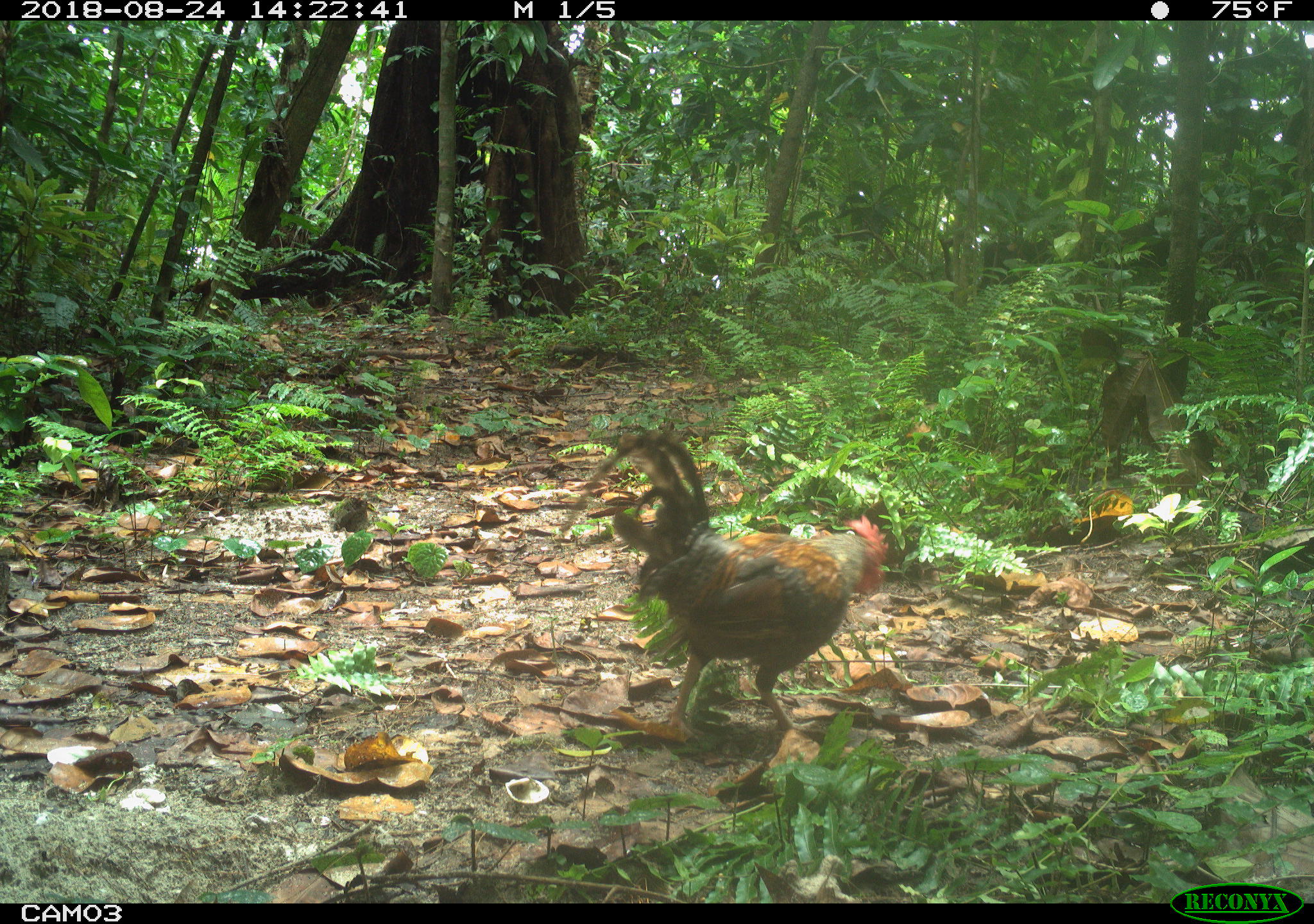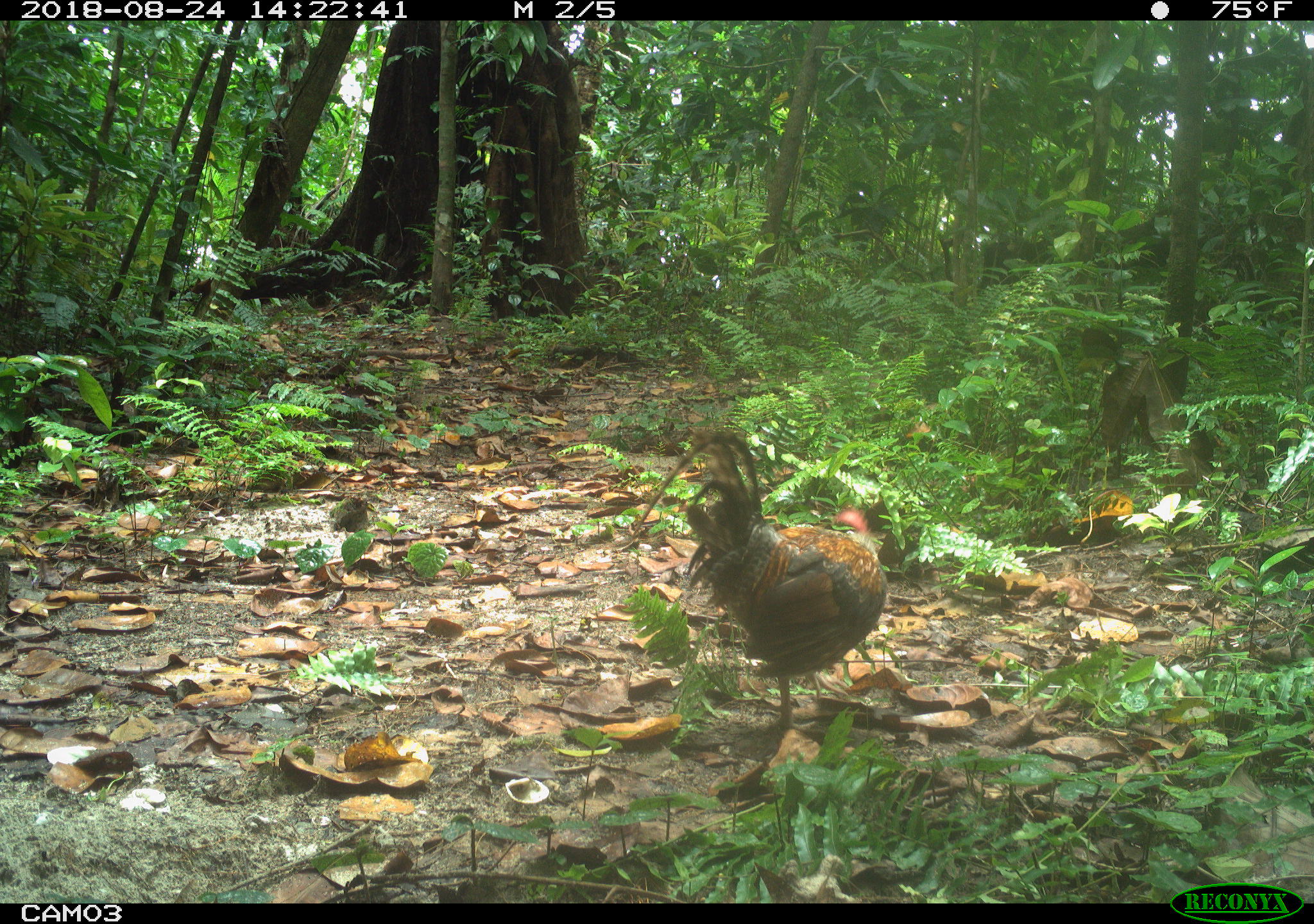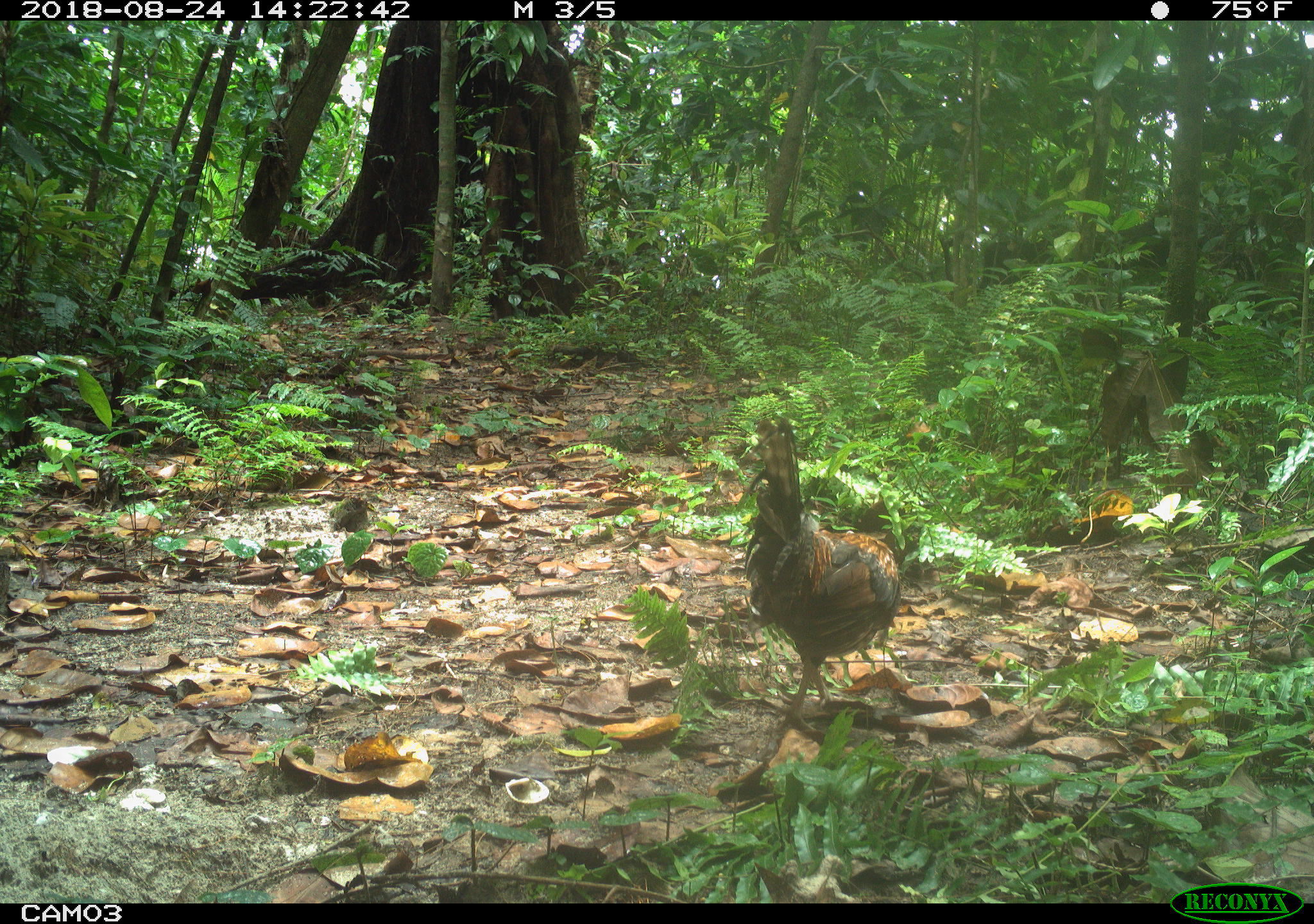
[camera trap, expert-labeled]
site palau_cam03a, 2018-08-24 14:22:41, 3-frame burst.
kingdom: Animalia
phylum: Chordata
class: Aves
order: Galliformes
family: Phasianidae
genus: Gallus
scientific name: Gallus gallus domesticus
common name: rooster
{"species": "rooster (Gallus gallus domesticus)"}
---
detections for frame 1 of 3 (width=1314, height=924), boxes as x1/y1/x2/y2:
rooster: 544/416/916/767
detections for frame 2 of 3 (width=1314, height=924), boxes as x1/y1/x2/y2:
rooster: 613/410/900/746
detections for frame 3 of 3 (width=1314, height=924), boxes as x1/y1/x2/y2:
rooster: 720/394/920/730